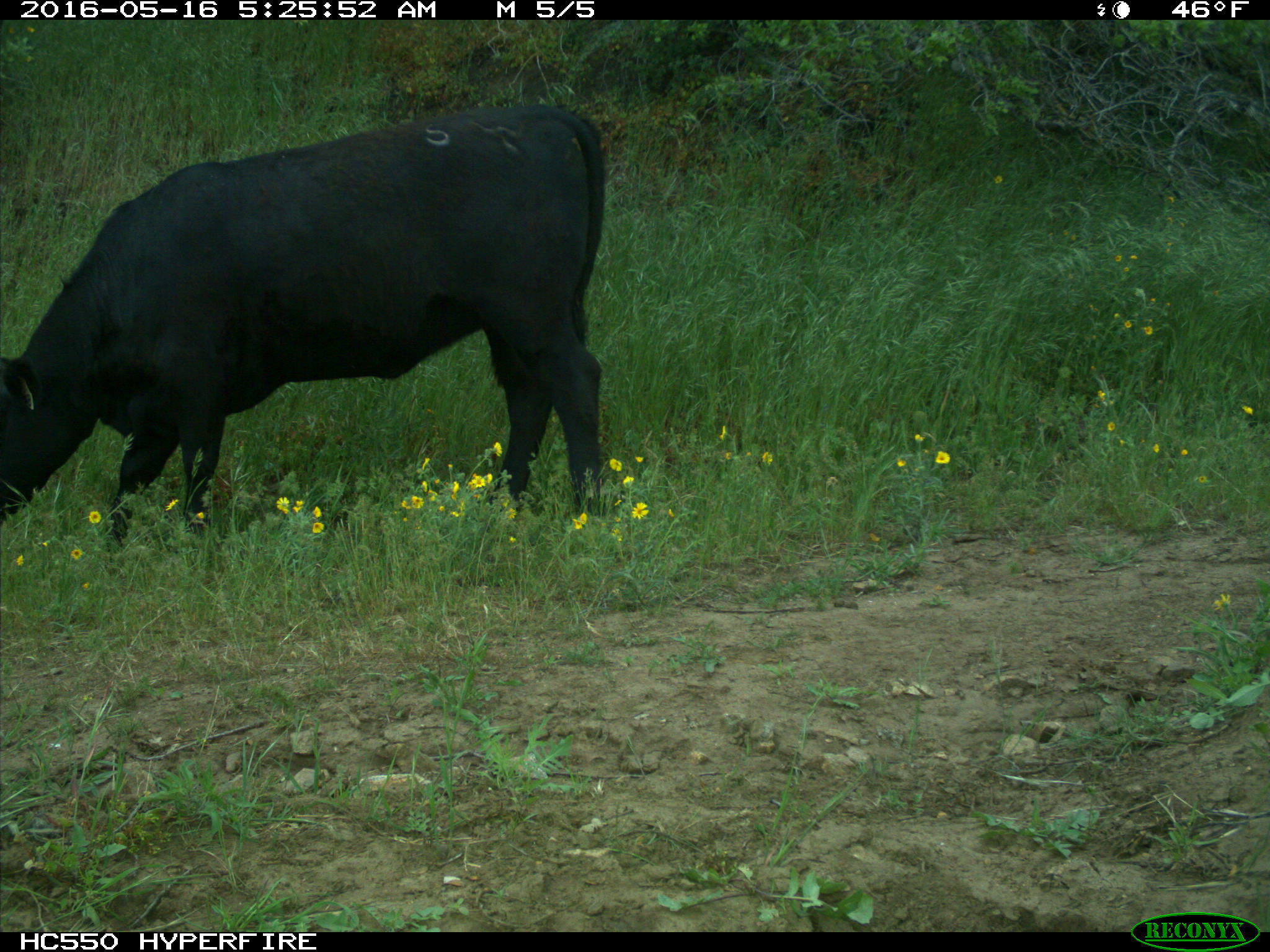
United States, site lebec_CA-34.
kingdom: Animalia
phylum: Chordata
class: Mammalia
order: Artiodactyla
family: Bovidae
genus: Bos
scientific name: Bos taurus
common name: domestic cow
Bos taurus (domestic cow).